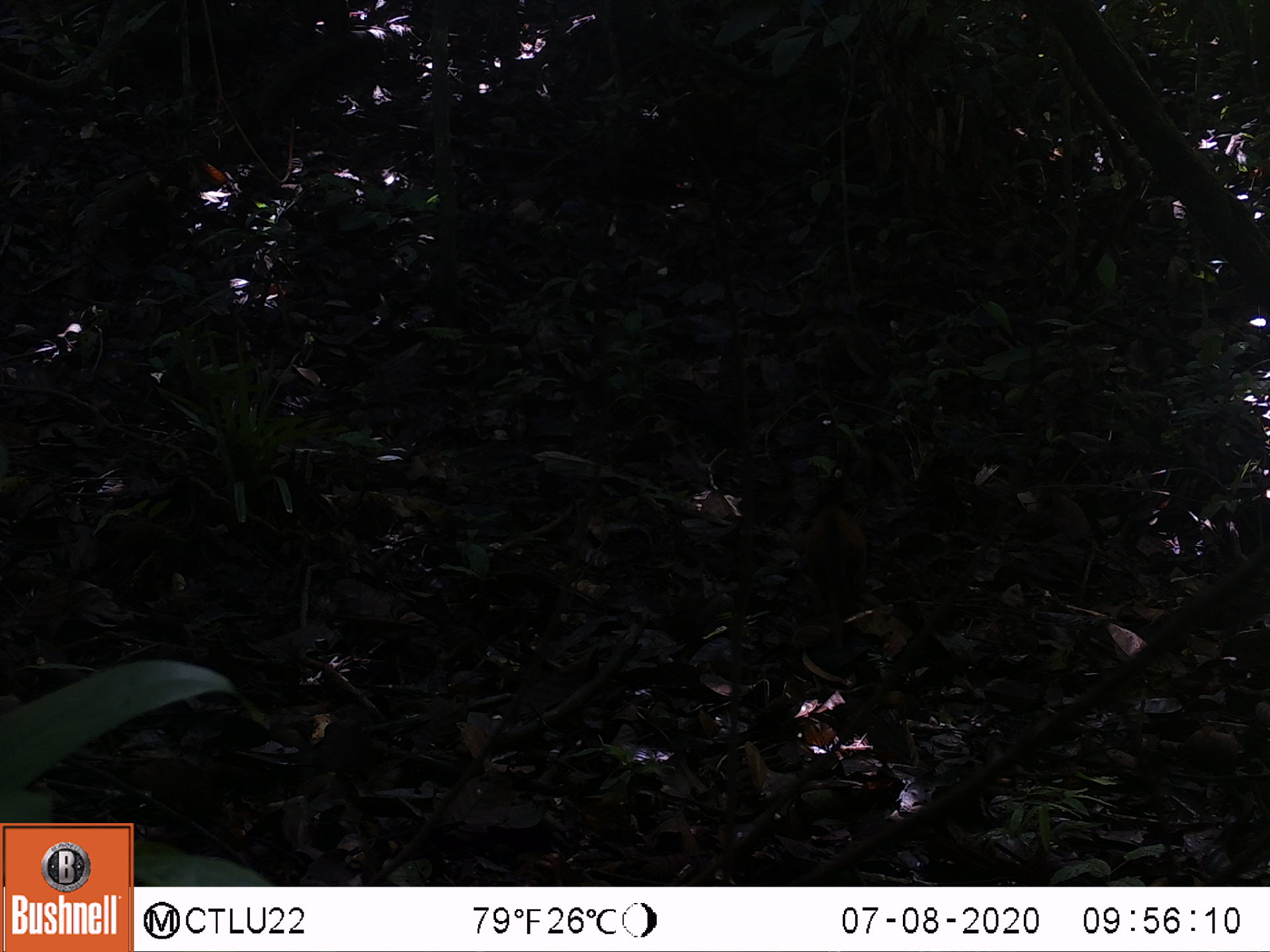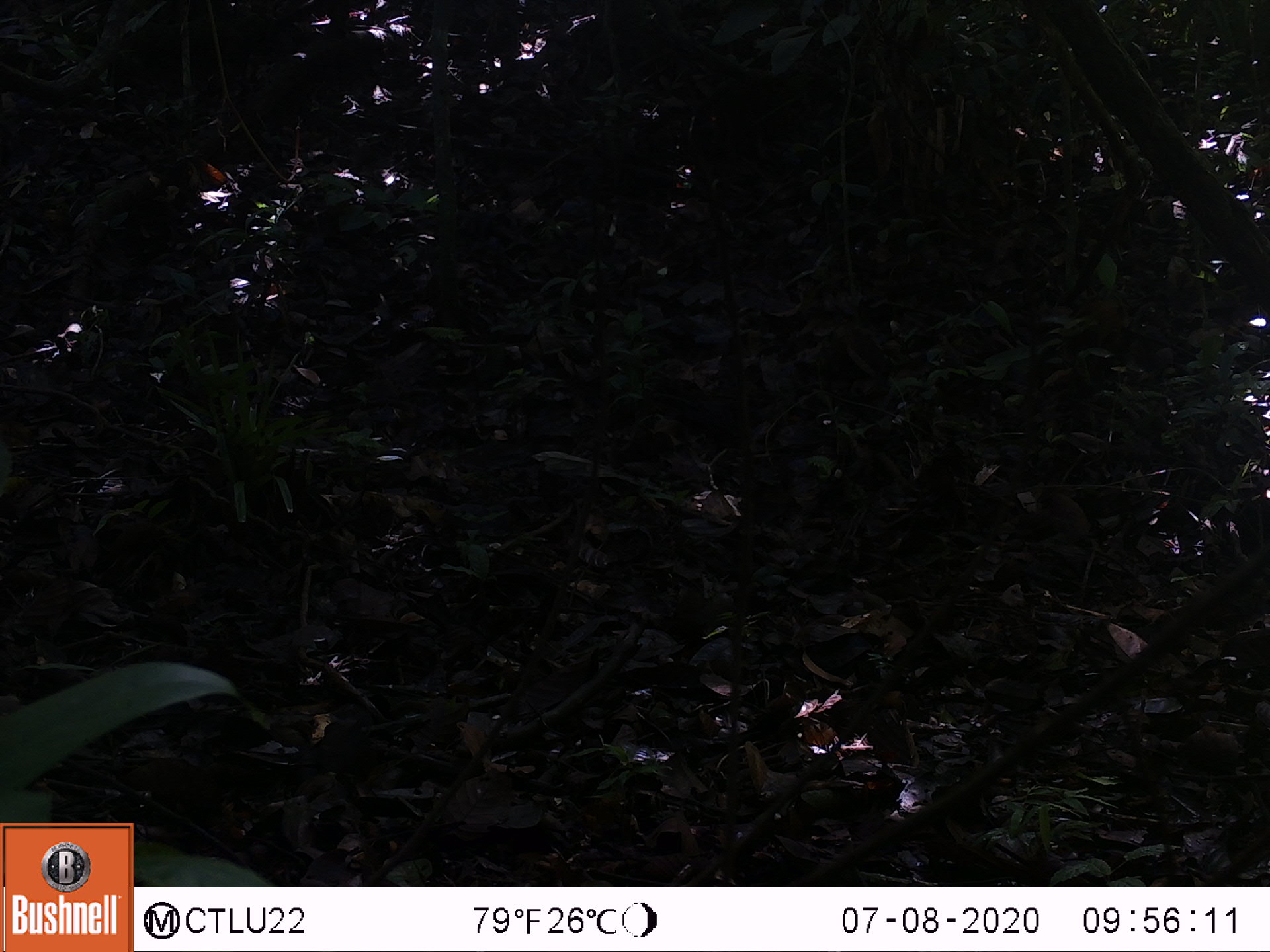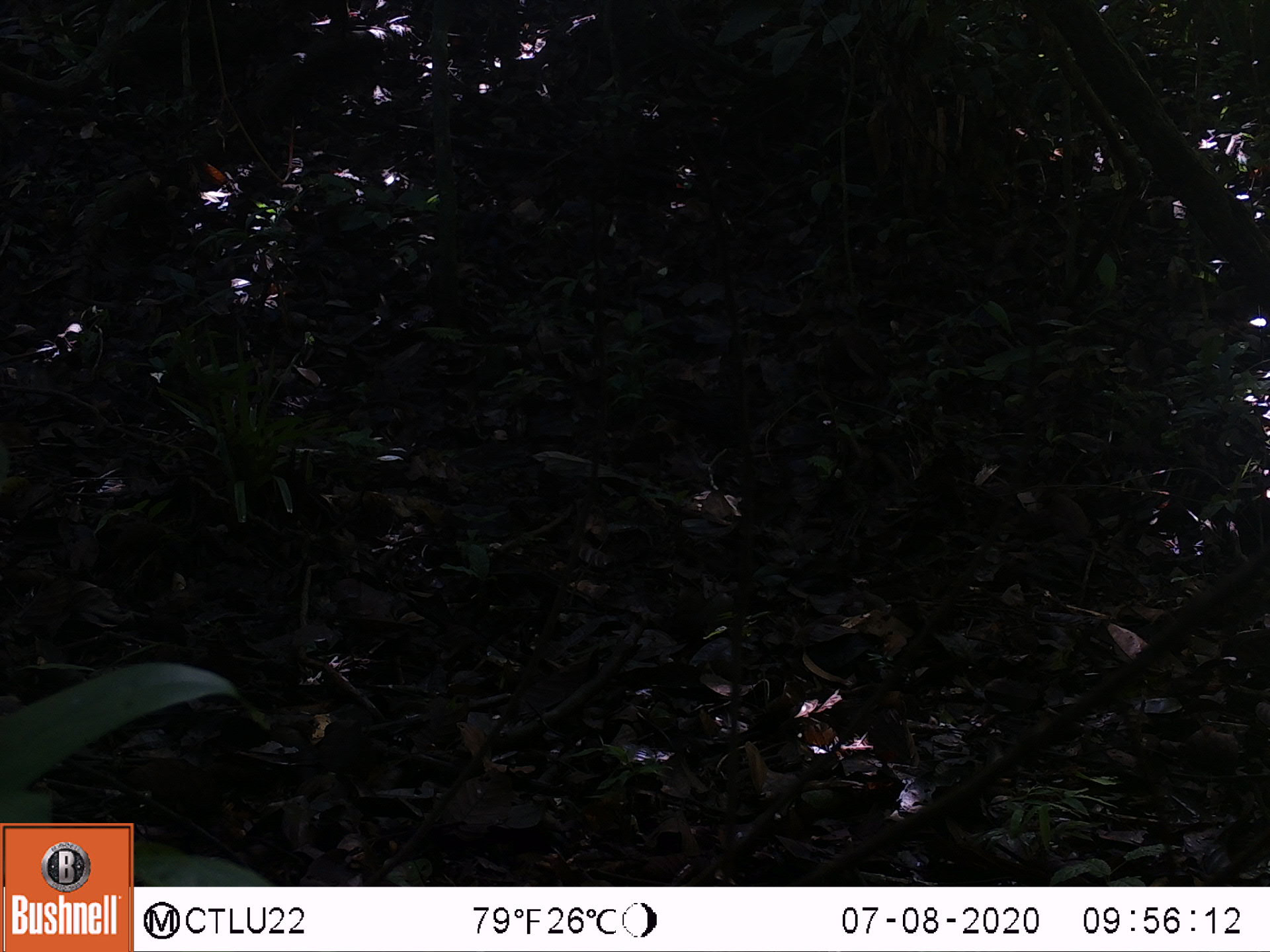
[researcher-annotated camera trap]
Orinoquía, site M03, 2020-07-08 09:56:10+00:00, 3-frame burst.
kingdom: Animalia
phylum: Chordata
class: Mammalia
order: Carnivora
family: Procyonidae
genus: Nasua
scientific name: Nasua nasua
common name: south american coati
South american coati (Nasua nasua).